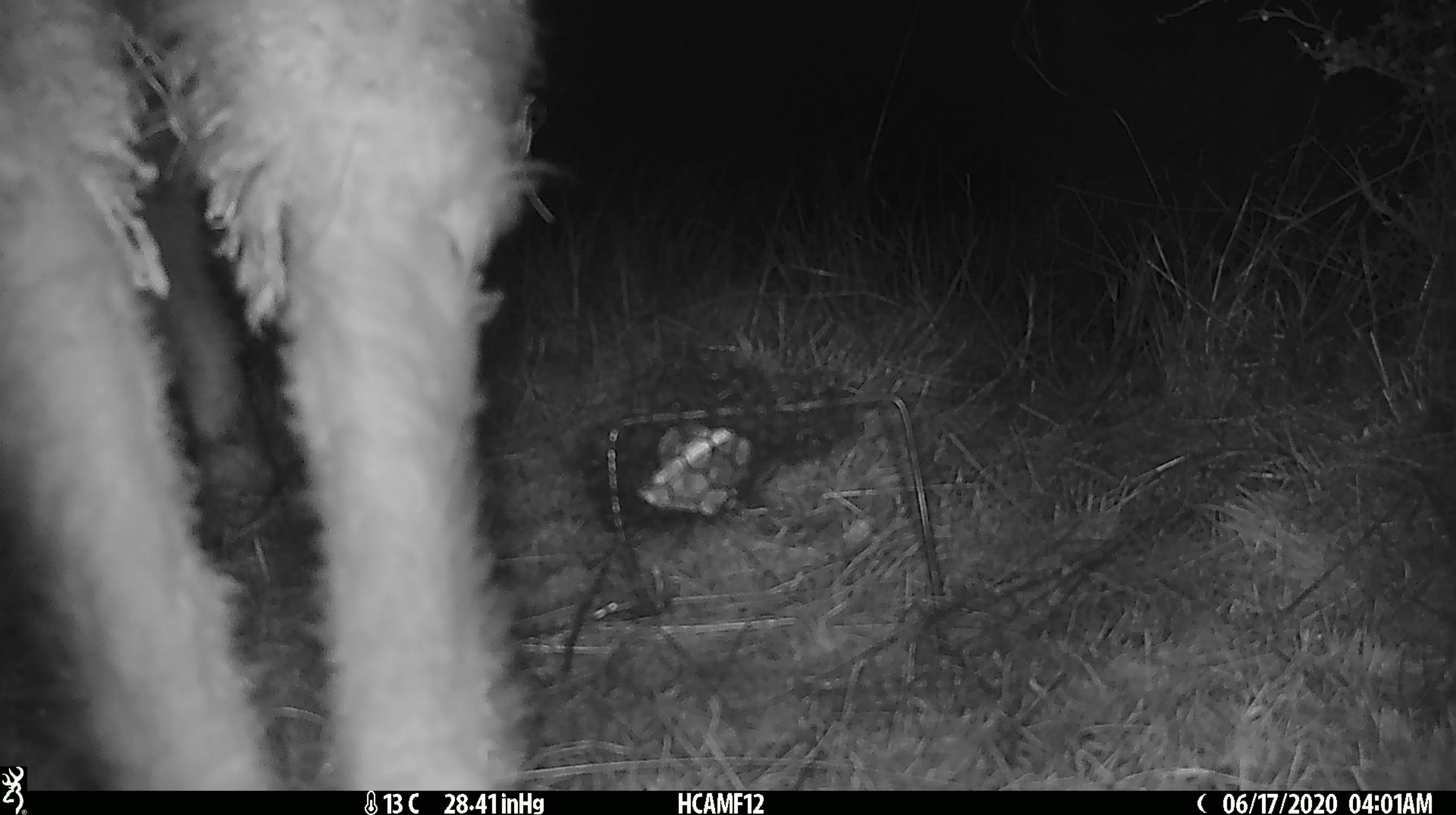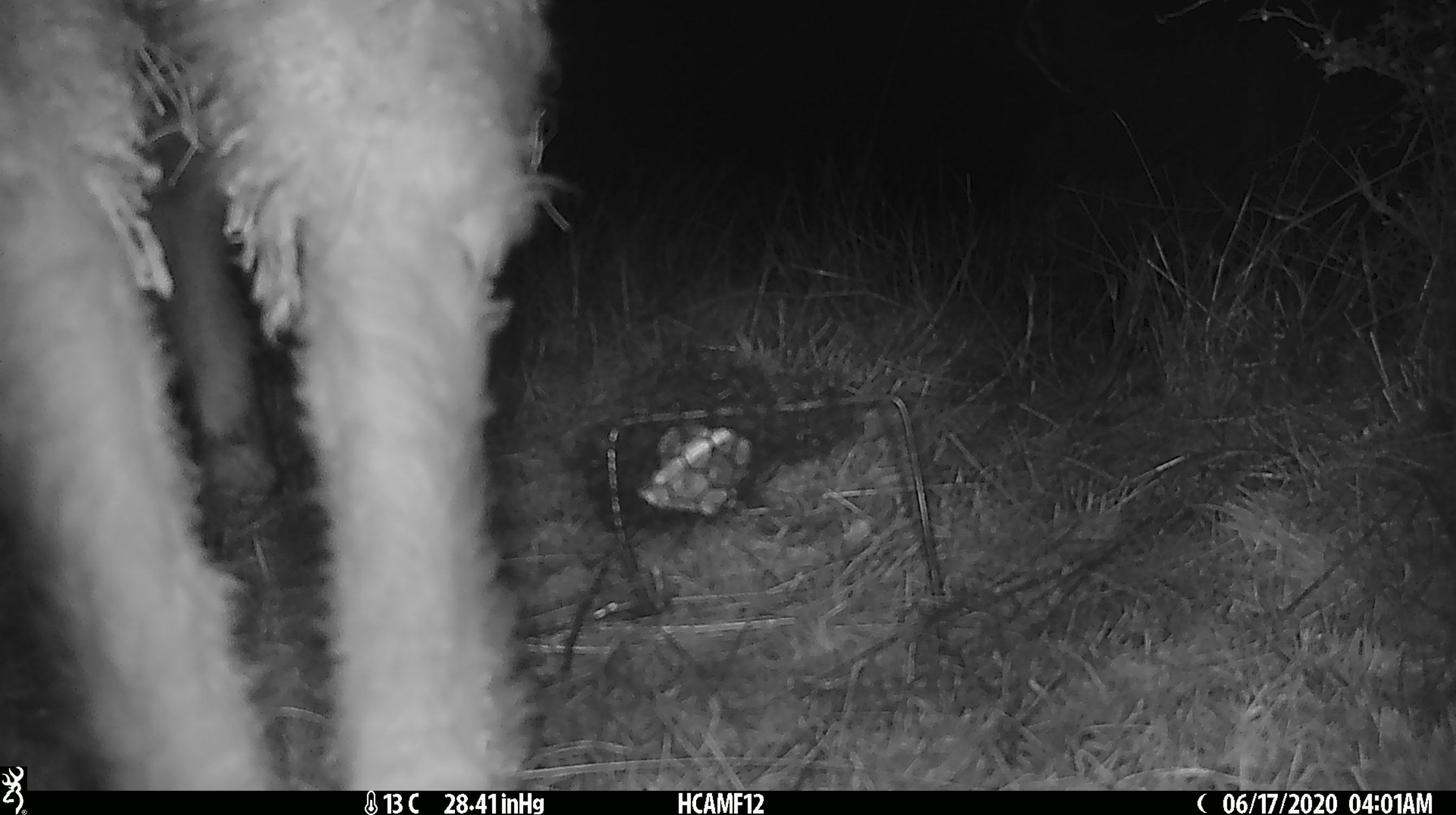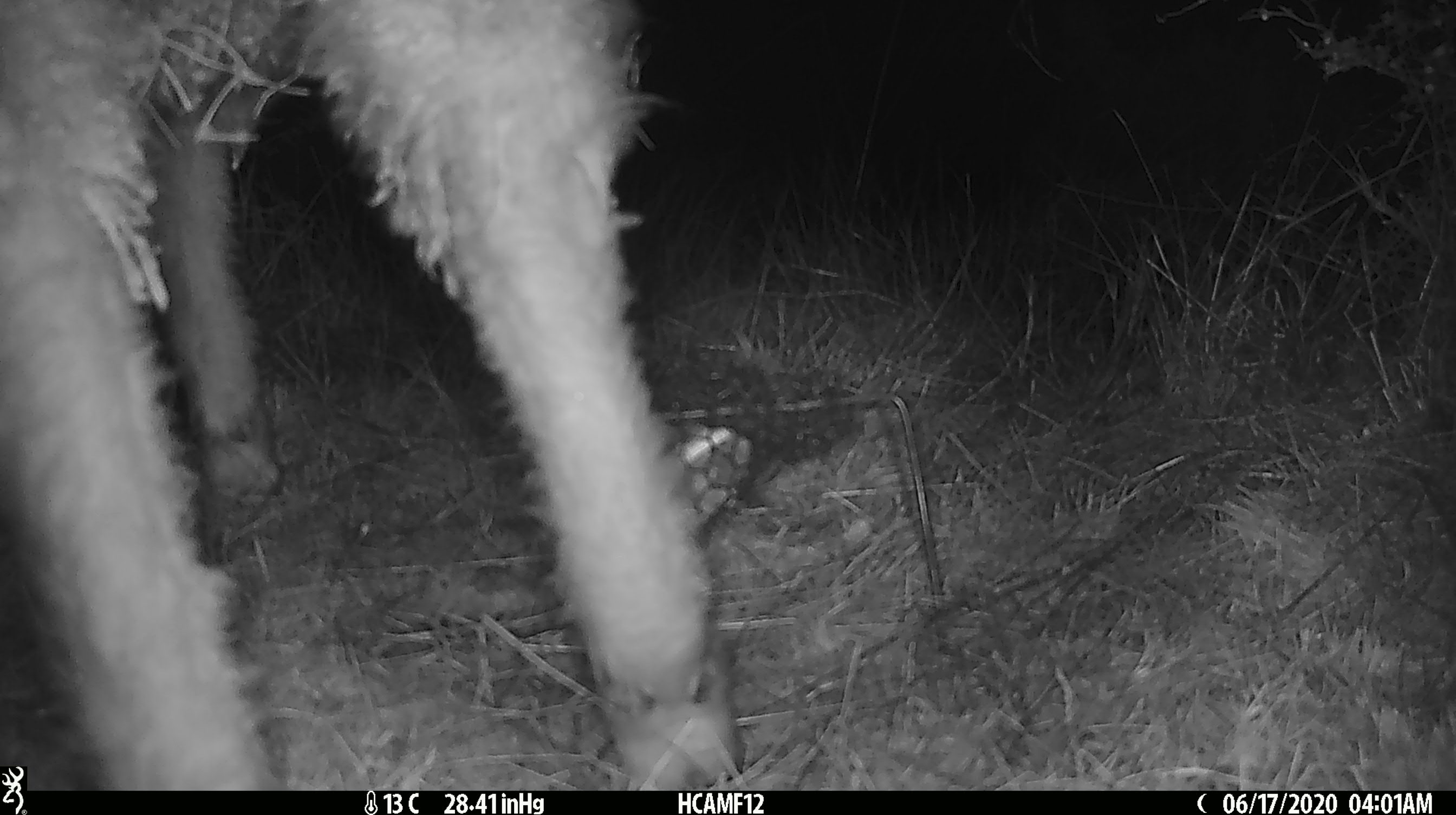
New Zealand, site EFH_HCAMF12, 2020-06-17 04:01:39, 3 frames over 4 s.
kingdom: Animalia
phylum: Chordata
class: Mammalia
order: Artiodactyla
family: Bovidae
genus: Ovis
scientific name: Ovis aries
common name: domestic sheep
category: sheep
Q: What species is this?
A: Sheep (domestic sheep) (Ovis aries).